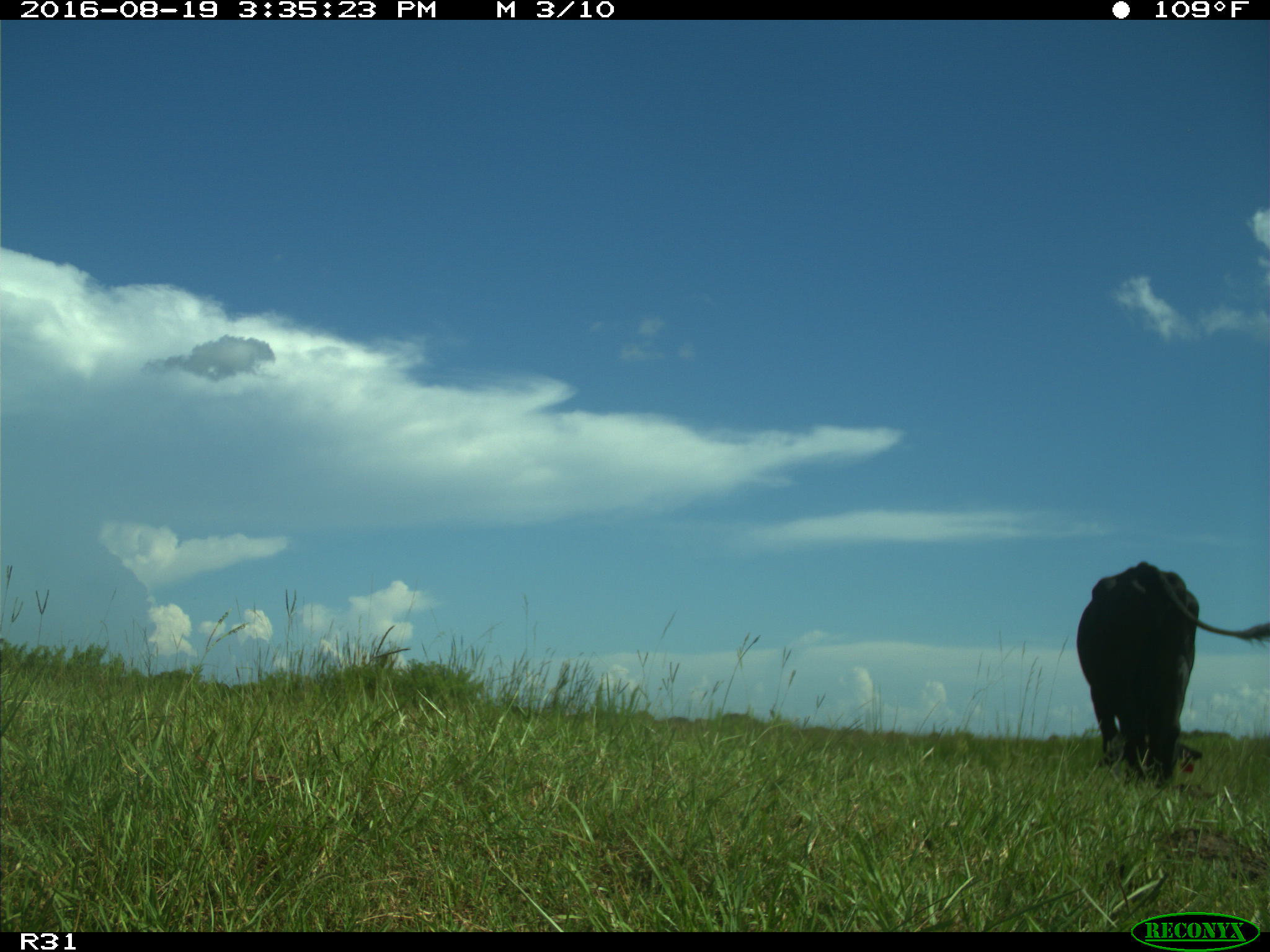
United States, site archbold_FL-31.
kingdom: Animalia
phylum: Chordata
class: Mammalia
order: Artiodactyla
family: Bovidae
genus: Bos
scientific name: Bos taurus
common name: domestic cow